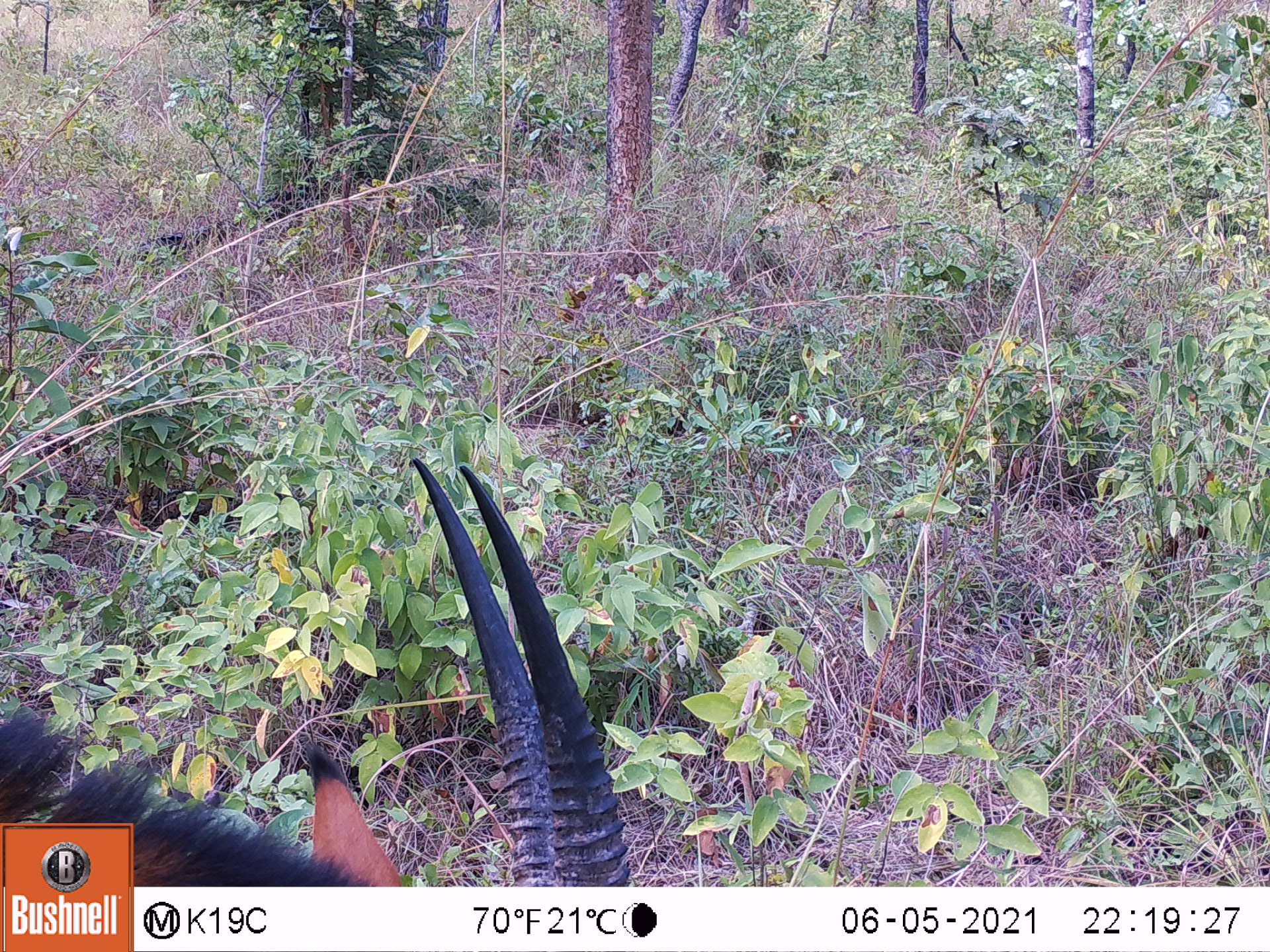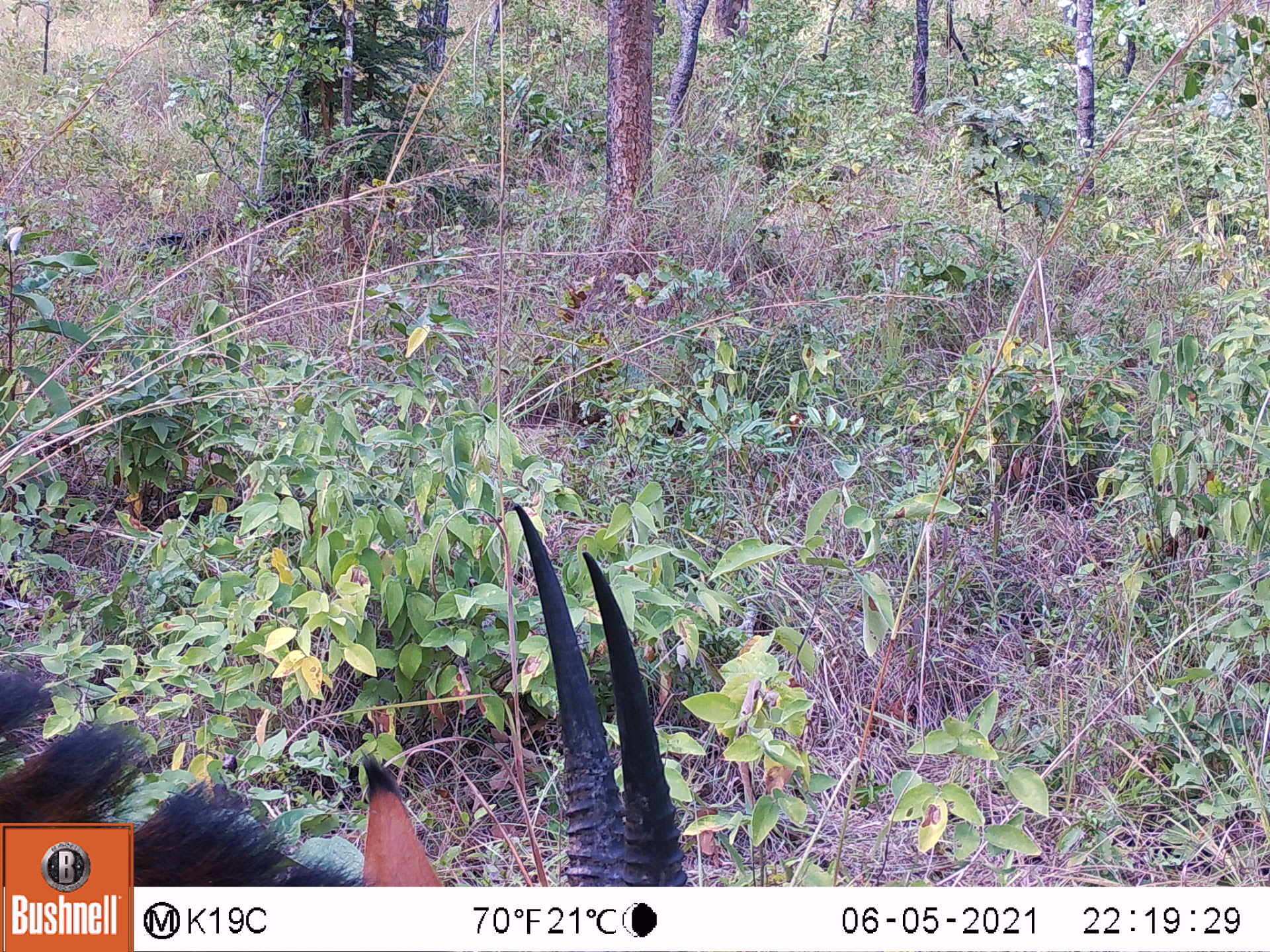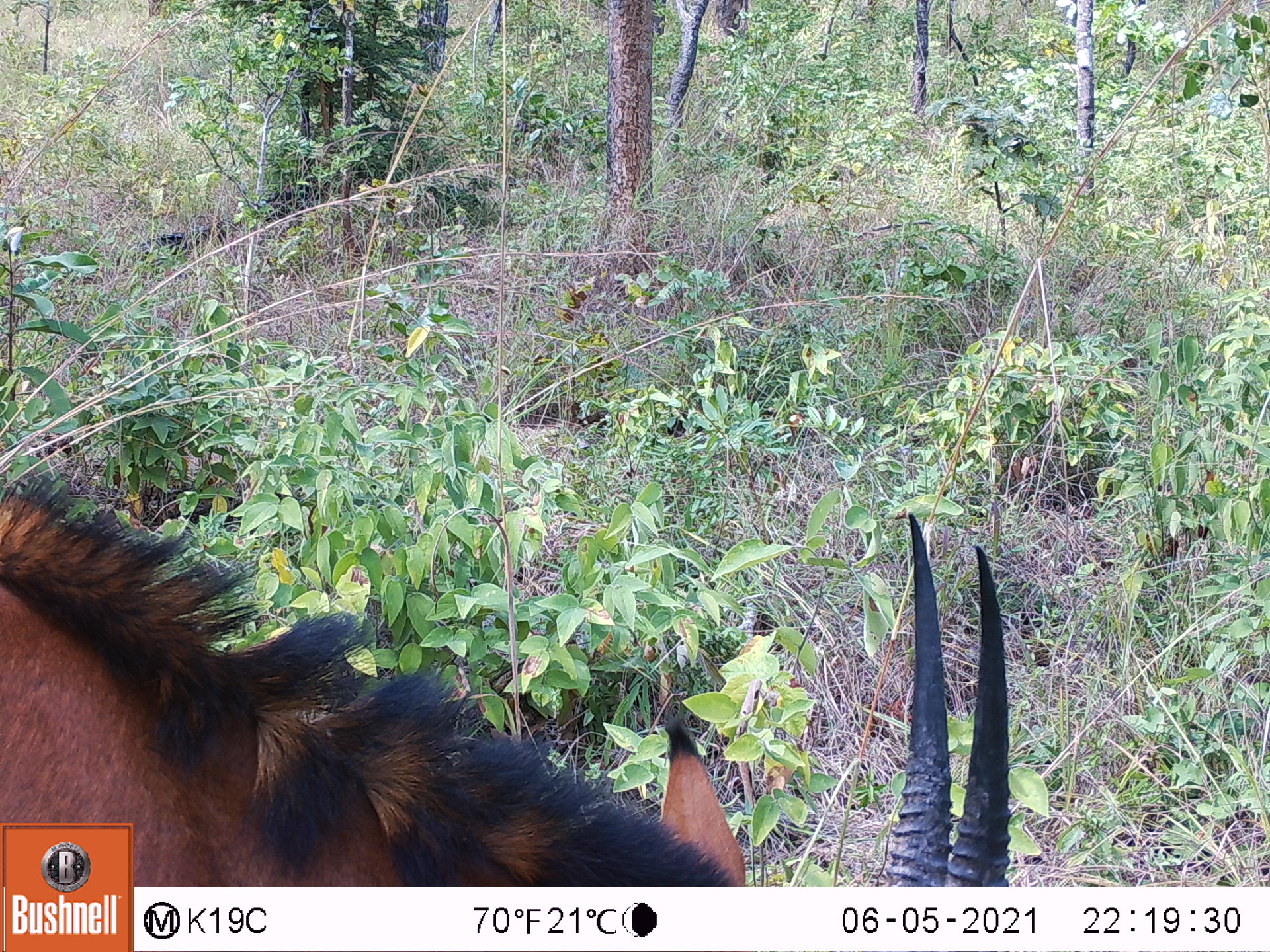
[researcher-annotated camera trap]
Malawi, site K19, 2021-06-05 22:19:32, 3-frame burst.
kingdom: Animalia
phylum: Chordata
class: Mammalia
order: Artiodactyla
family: Bovidae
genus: Hippotragus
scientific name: Hippotragus niger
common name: sable antelope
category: sable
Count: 1.